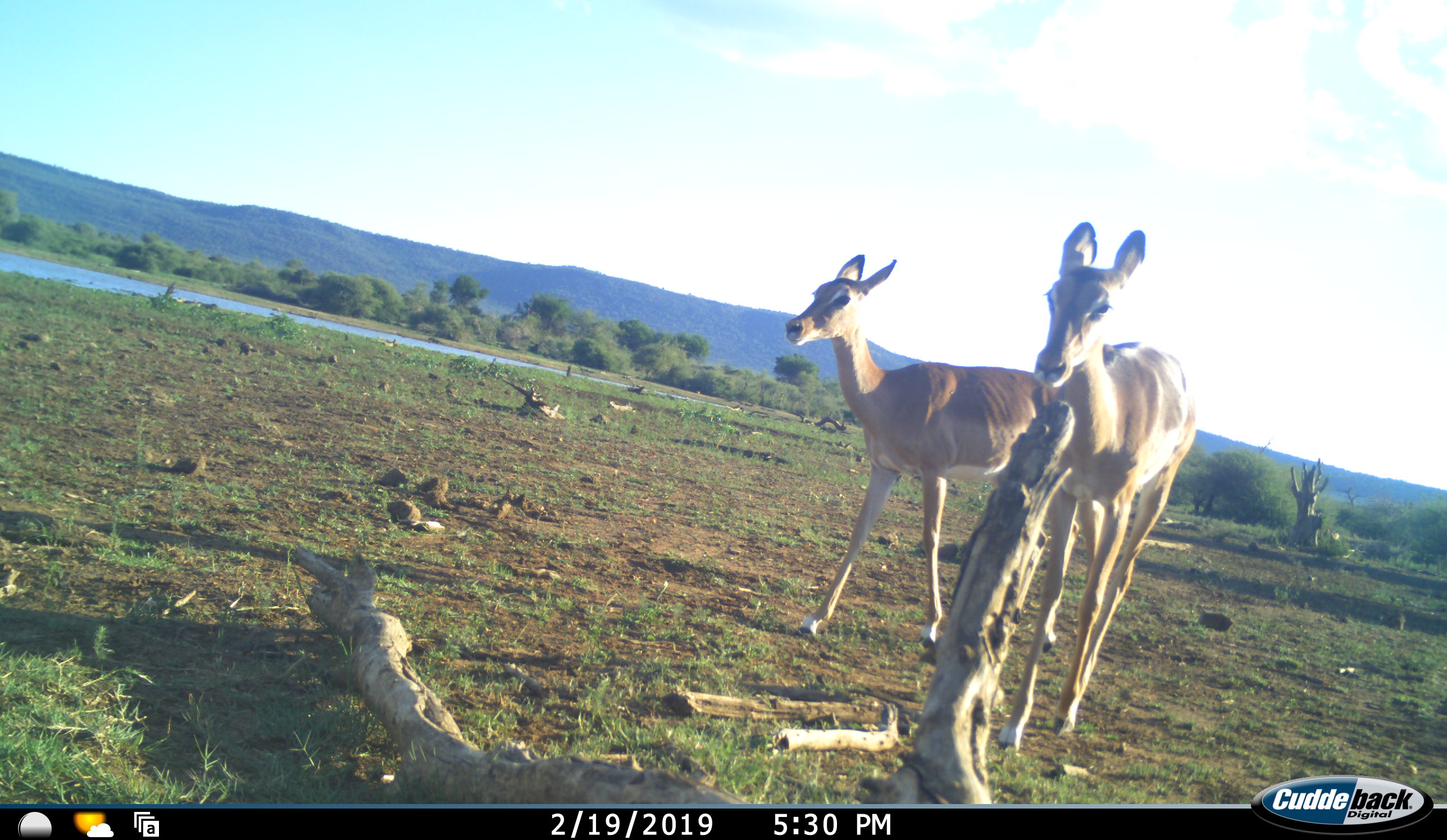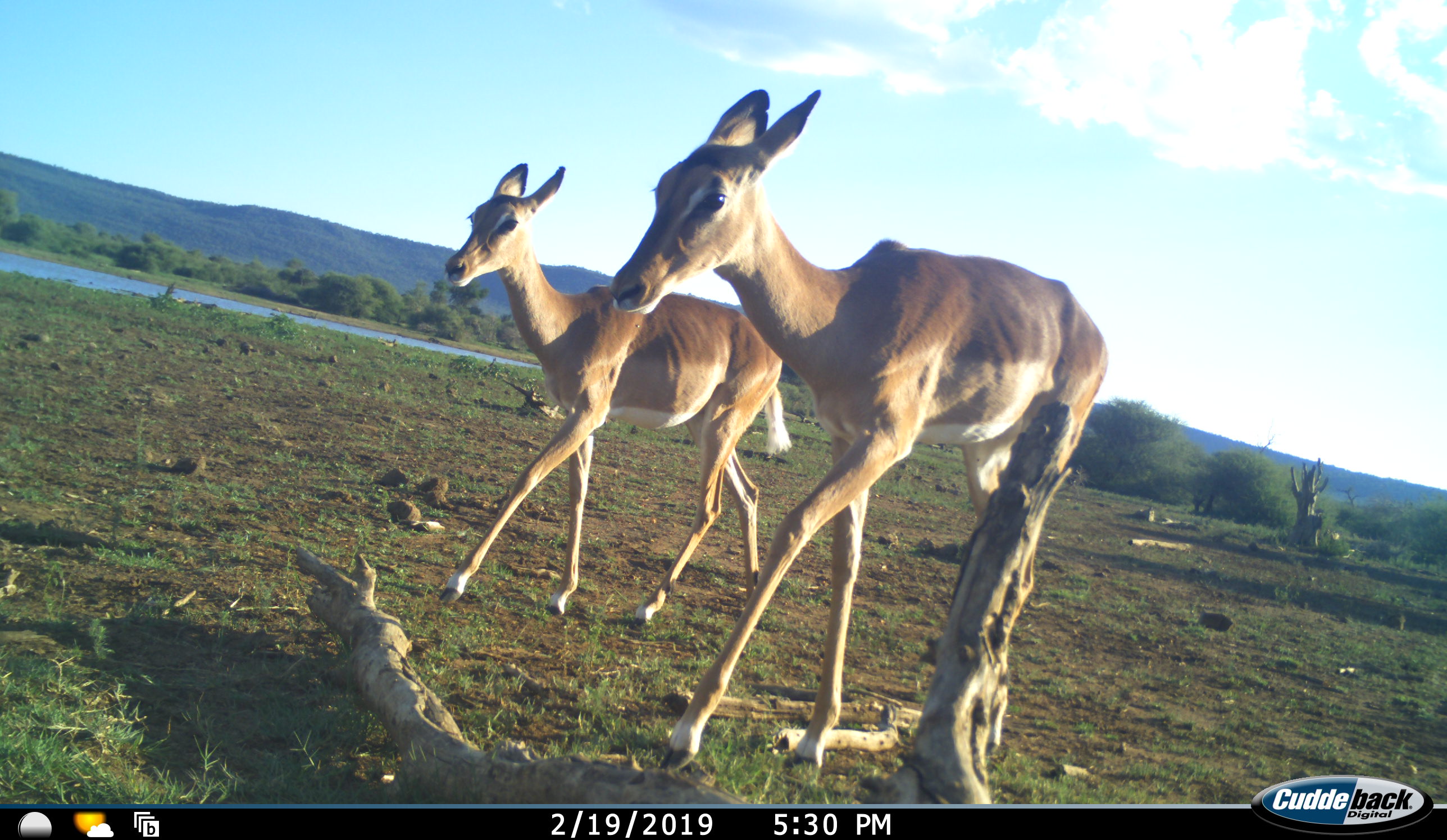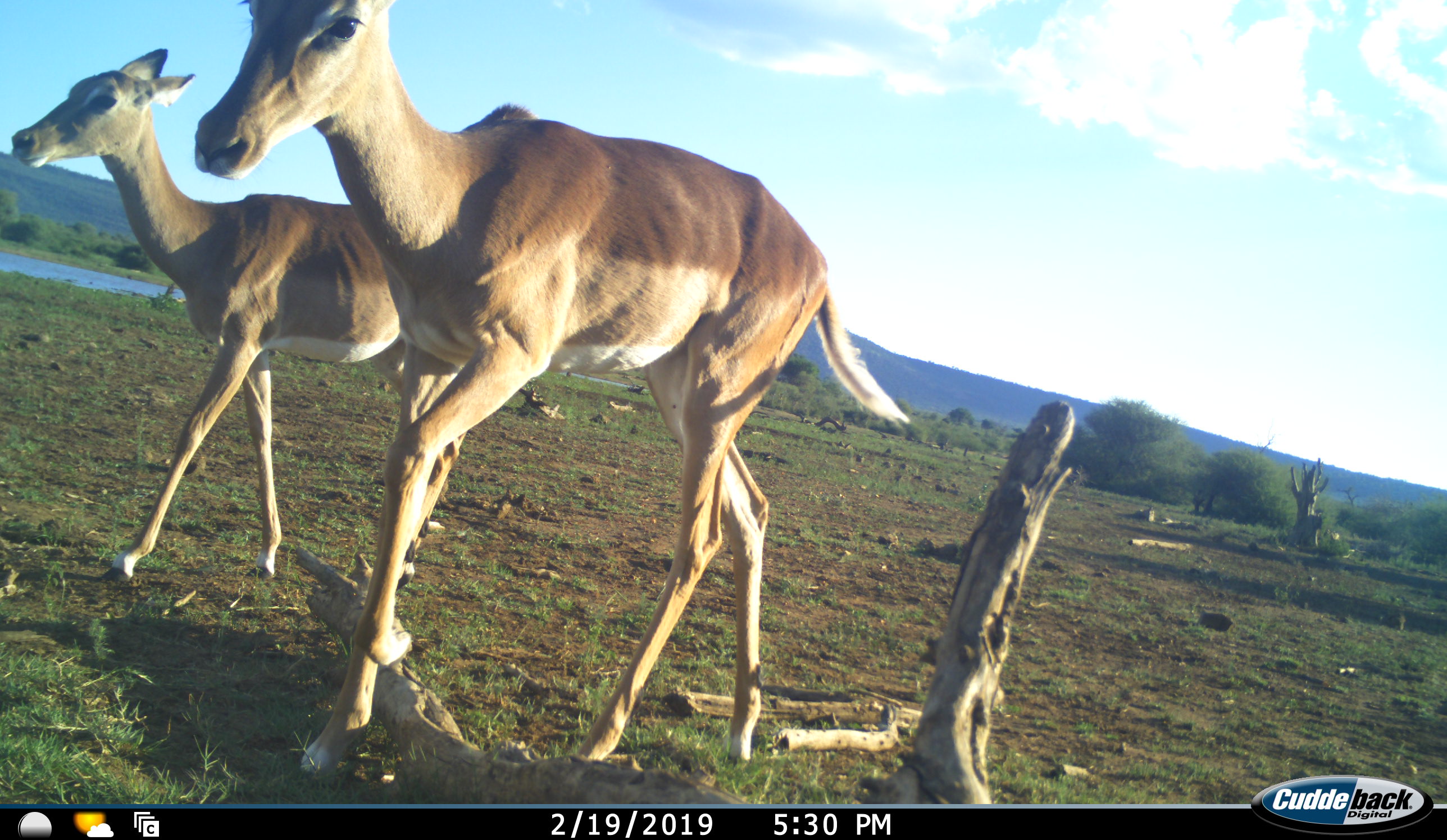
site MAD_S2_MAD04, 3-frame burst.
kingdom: Animalia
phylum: Chordata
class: Mammalia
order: Artiodactyla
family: Bovidae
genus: Aepyceros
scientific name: Aepyceros melampus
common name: impala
Impala (Aepyceros melampus), count 2. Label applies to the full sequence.